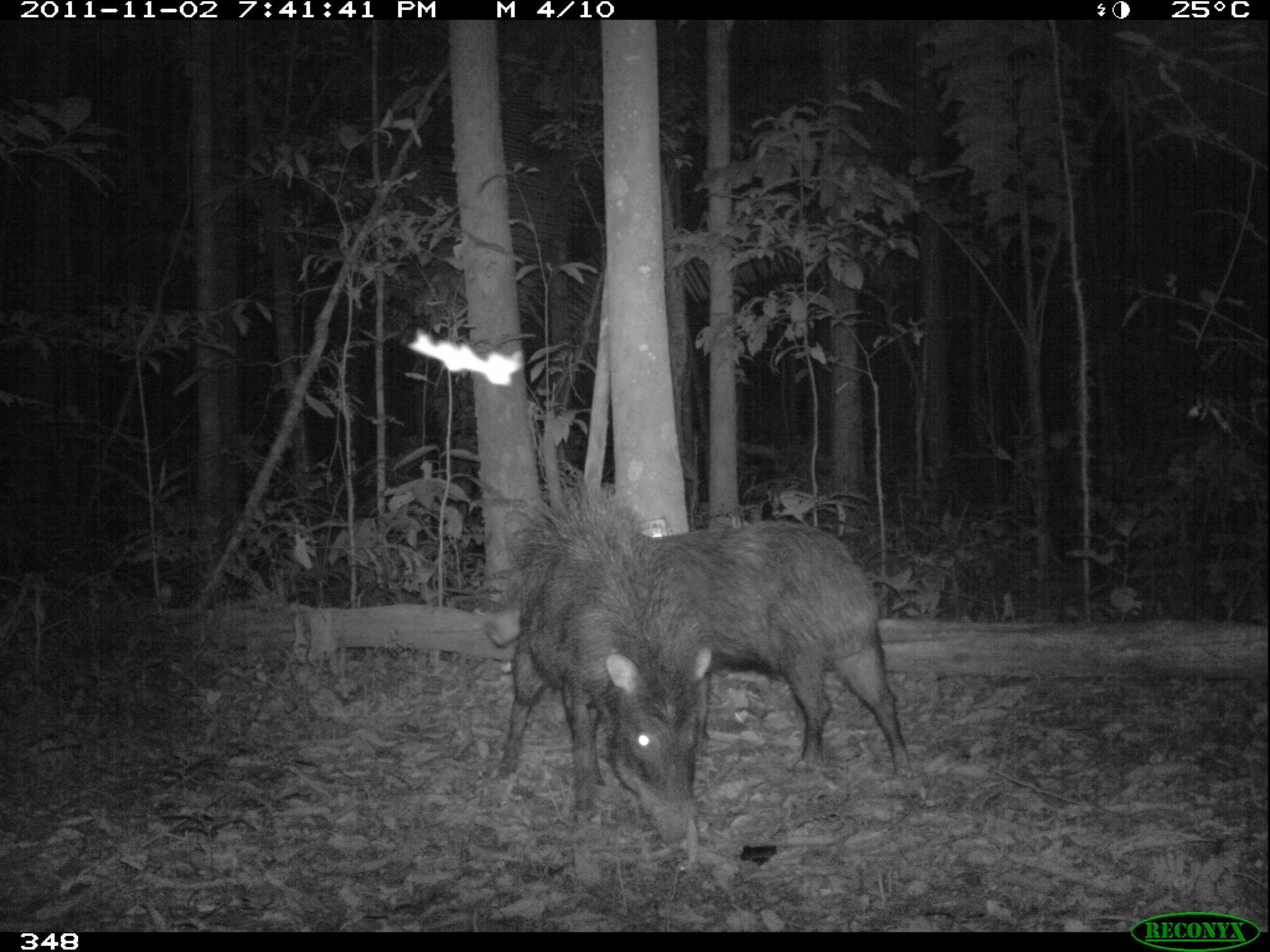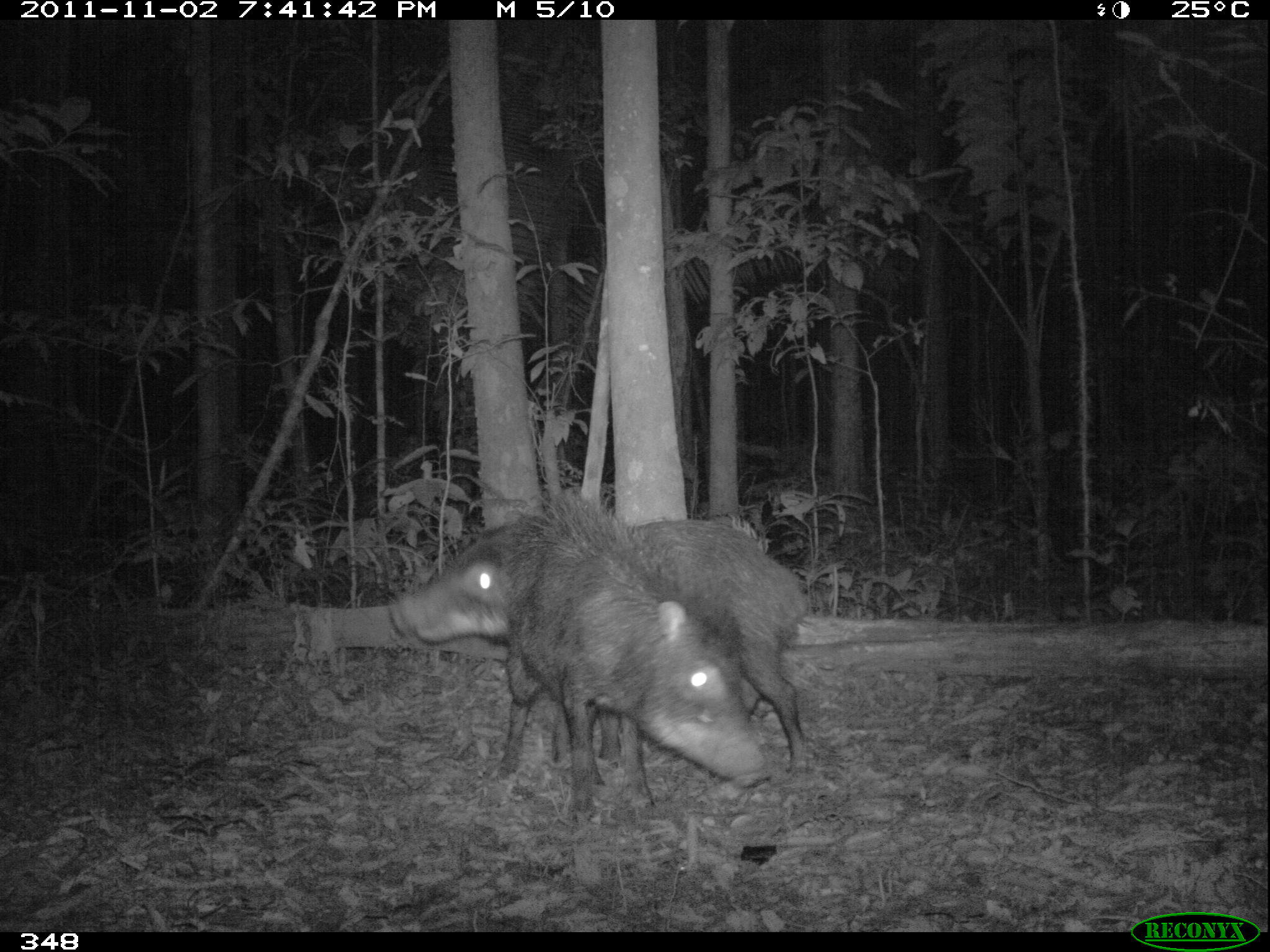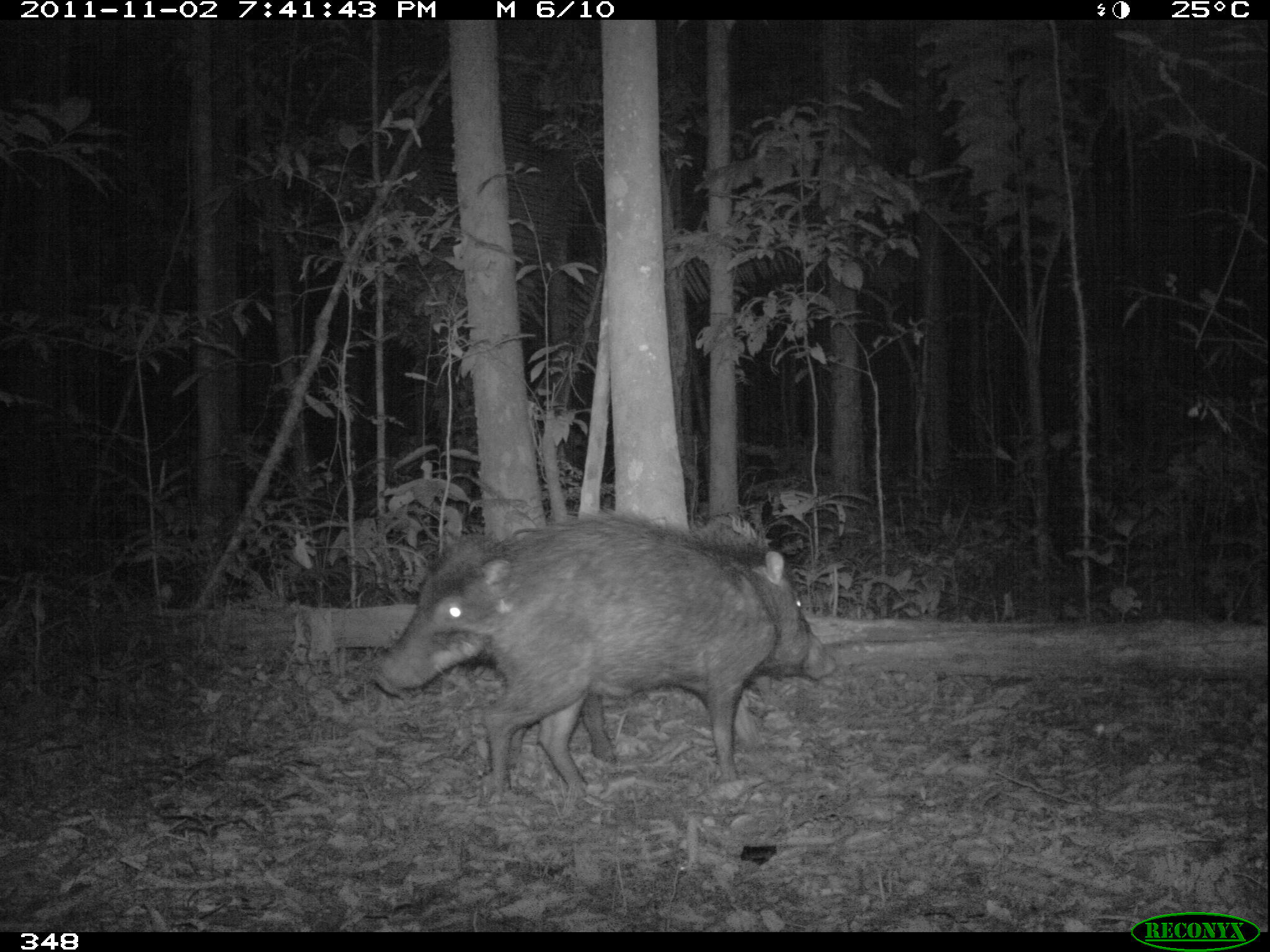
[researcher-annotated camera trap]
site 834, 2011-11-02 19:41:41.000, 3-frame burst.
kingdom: Animalia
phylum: Chordata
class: Mammalia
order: Artiodactyla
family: Tayassuidae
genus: Tayassu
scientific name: Tayassu pecari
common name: white-lipped peccary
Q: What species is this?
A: Tayassu pecari (white-lipped peccary).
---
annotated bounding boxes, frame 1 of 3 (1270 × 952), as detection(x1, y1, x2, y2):
tayassu pecari: detection(490, 473, 712, 845); detection(652, 511, 911, 778)